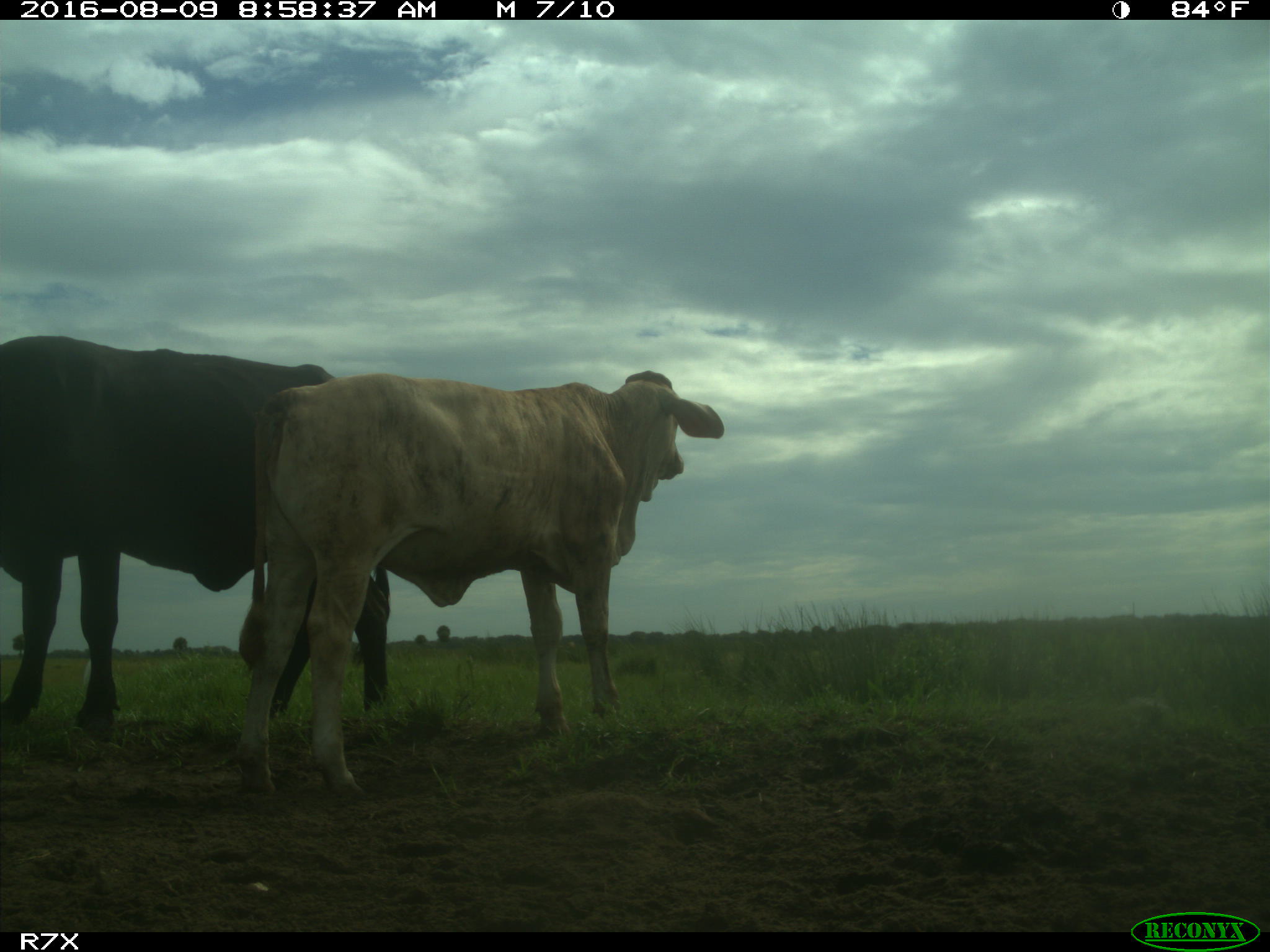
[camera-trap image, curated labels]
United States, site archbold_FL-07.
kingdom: Animalia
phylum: Chordata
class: Mammalia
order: Artiodactyla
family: Bovidae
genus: Bos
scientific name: Bos taurus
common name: domestic cow